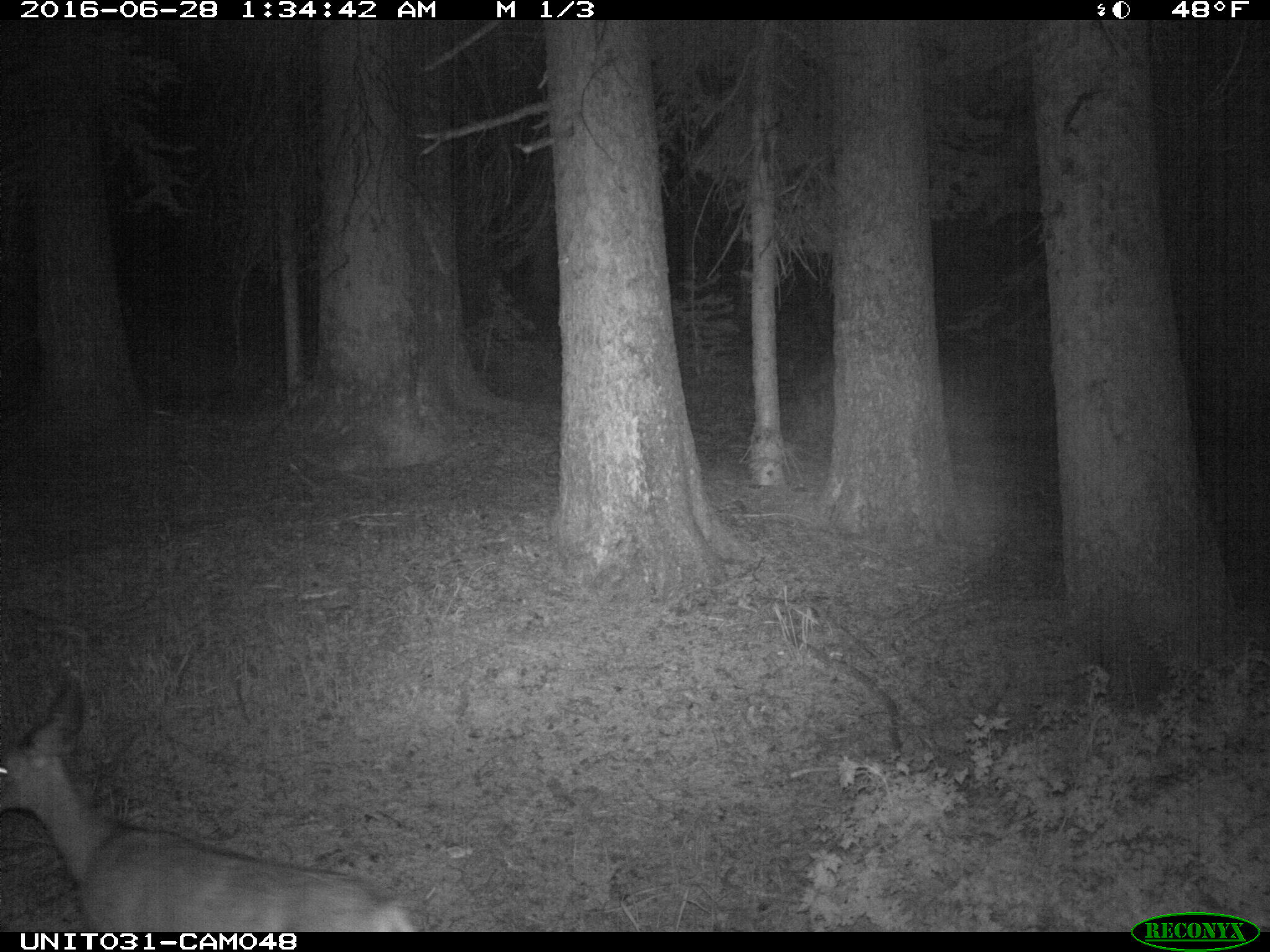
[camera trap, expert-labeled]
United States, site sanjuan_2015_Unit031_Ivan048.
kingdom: Animalia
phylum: Chordata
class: Mammalia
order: Artiodactyla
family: Cervidae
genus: Odocoileus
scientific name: Odocoileus hemionus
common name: mule deer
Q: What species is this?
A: Odocoileus hemionus (mule deer).